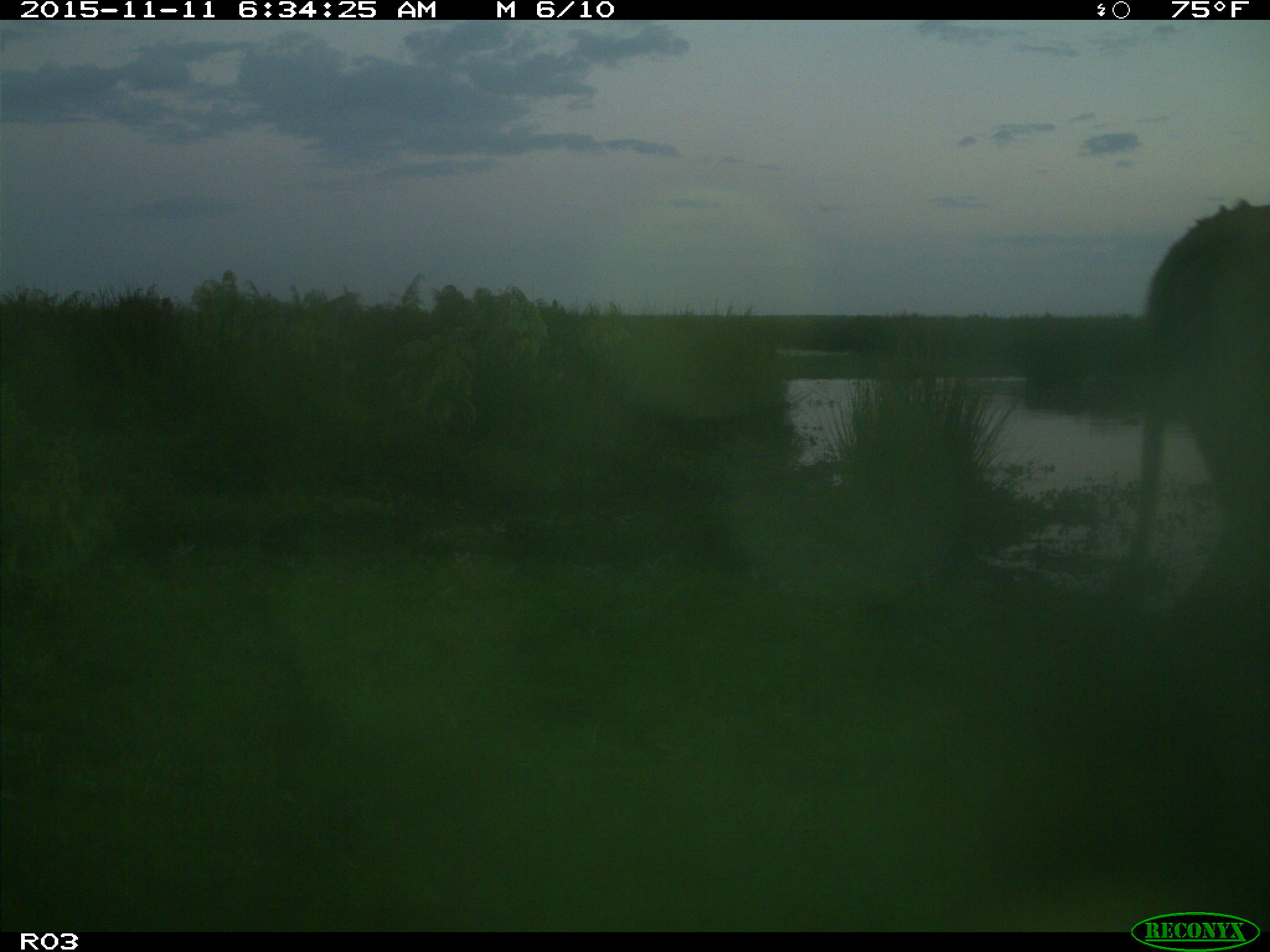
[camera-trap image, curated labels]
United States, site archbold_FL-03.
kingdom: Animalia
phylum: Chordata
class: Mammalia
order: Artiodactyla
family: Bovidae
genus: Bos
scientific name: Bos taurus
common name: domestic cow